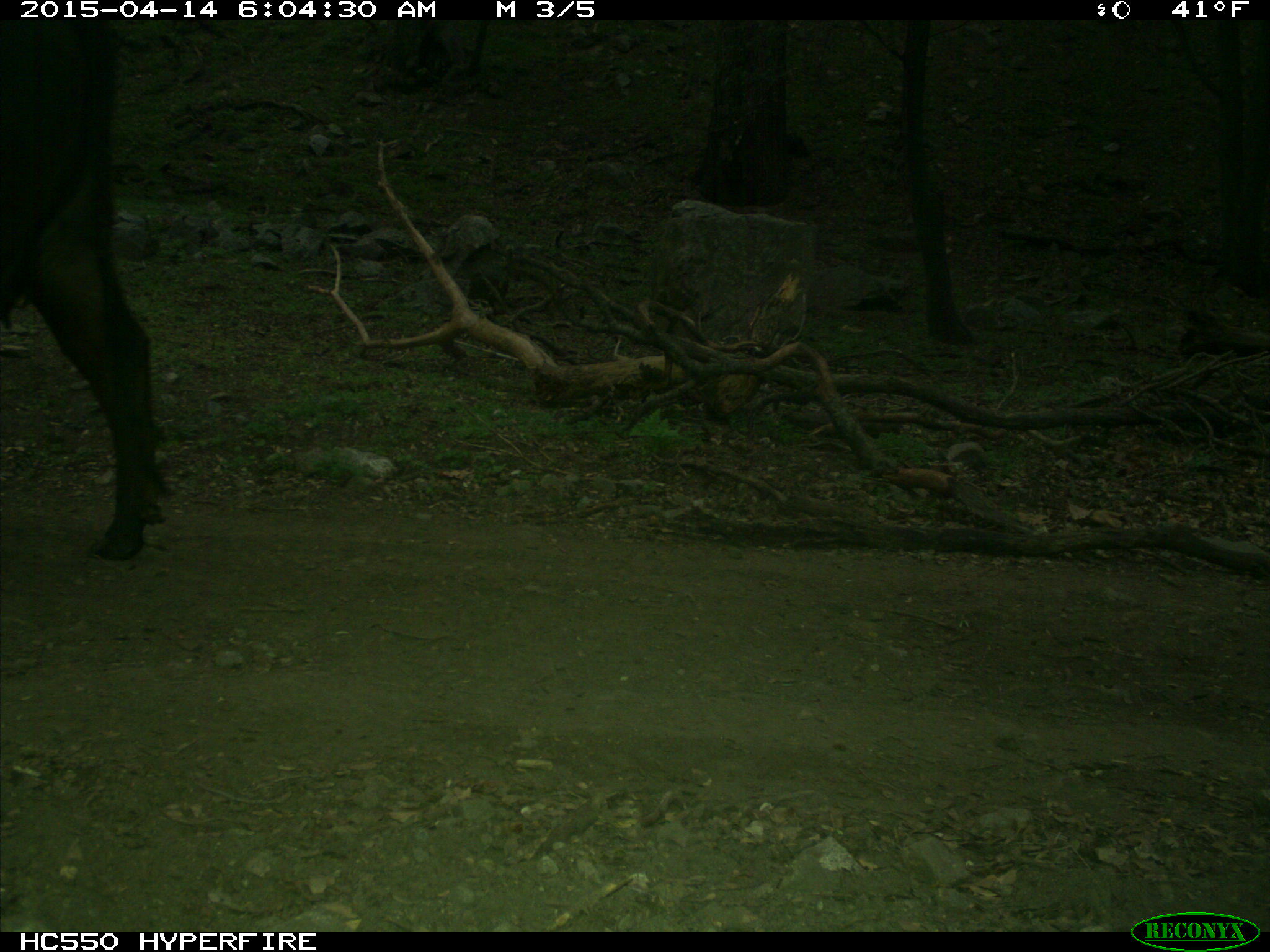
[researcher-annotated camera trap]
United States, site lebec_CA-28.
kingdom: Animalia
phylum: Chordata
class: Mammalia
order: Artiodactyla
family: Bovidae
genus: Bos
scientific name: Bos taurus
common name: domestic cow